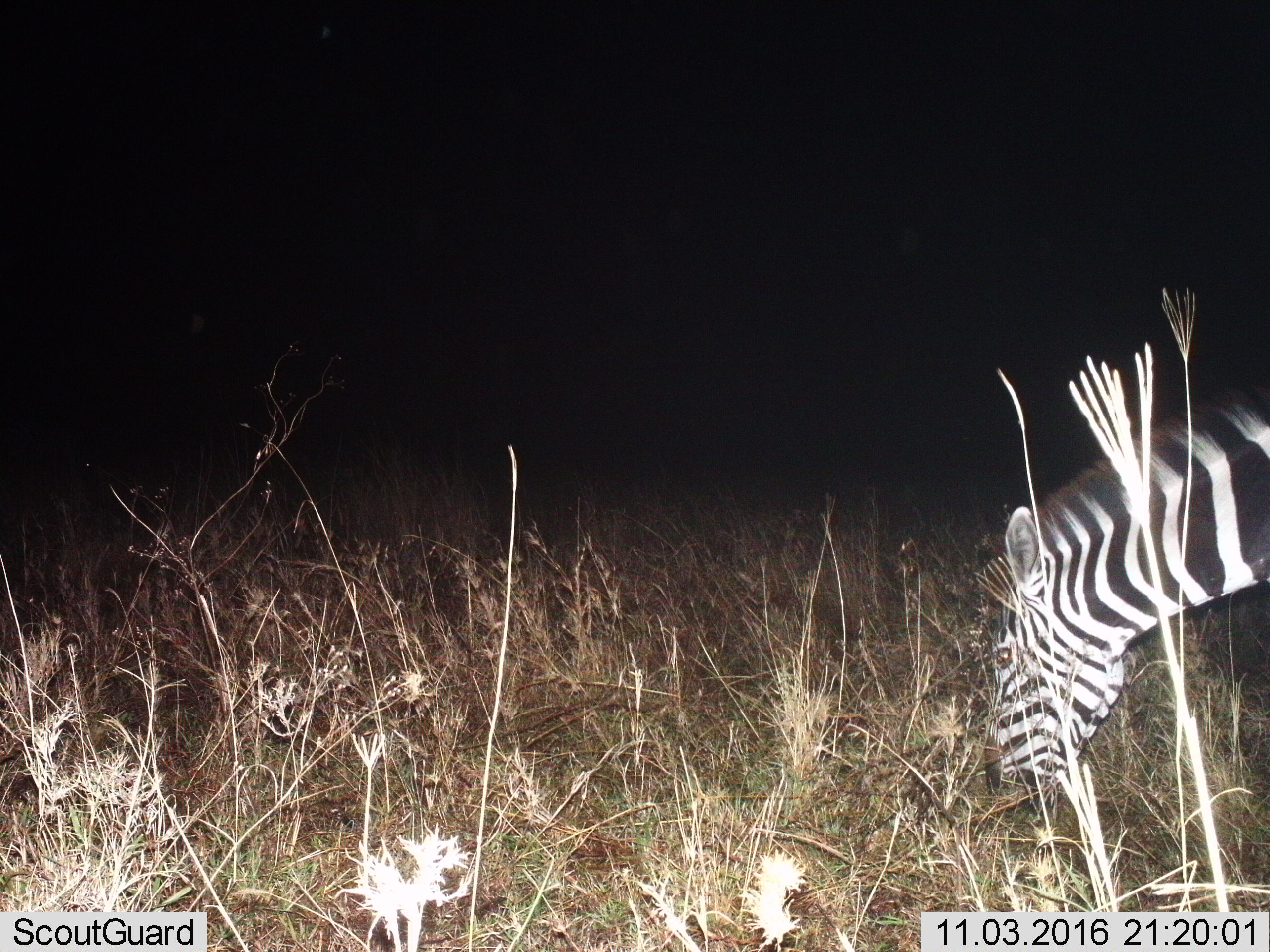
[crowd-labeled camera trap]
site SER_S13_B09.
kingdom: Animalia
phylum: Chordata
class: Mammalia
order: Perissodactyla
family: Equidae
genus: Equus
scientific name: Equus quagga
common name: plains zebra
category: zebraplains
Zebraplains (plains zebra) (Equus quagga), count 1. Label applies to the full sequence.